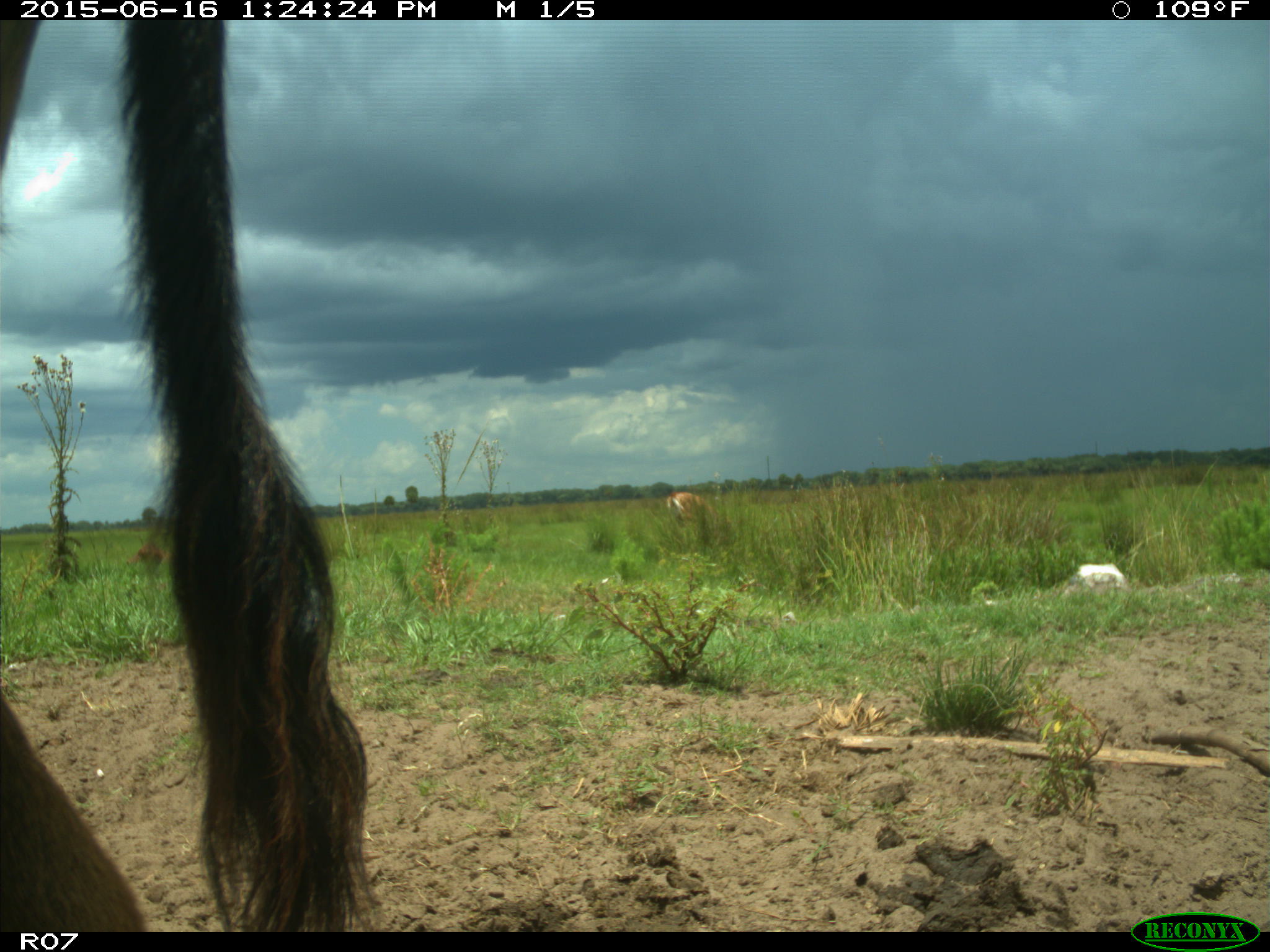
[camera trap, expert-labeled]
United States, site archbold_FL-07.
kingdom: Animalia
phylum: Chordata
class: Mammalia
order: Artiodactyla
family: Bovidae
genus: Bos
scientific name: Bos taurus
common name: domestic cow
Bos taurus (domestic cow).